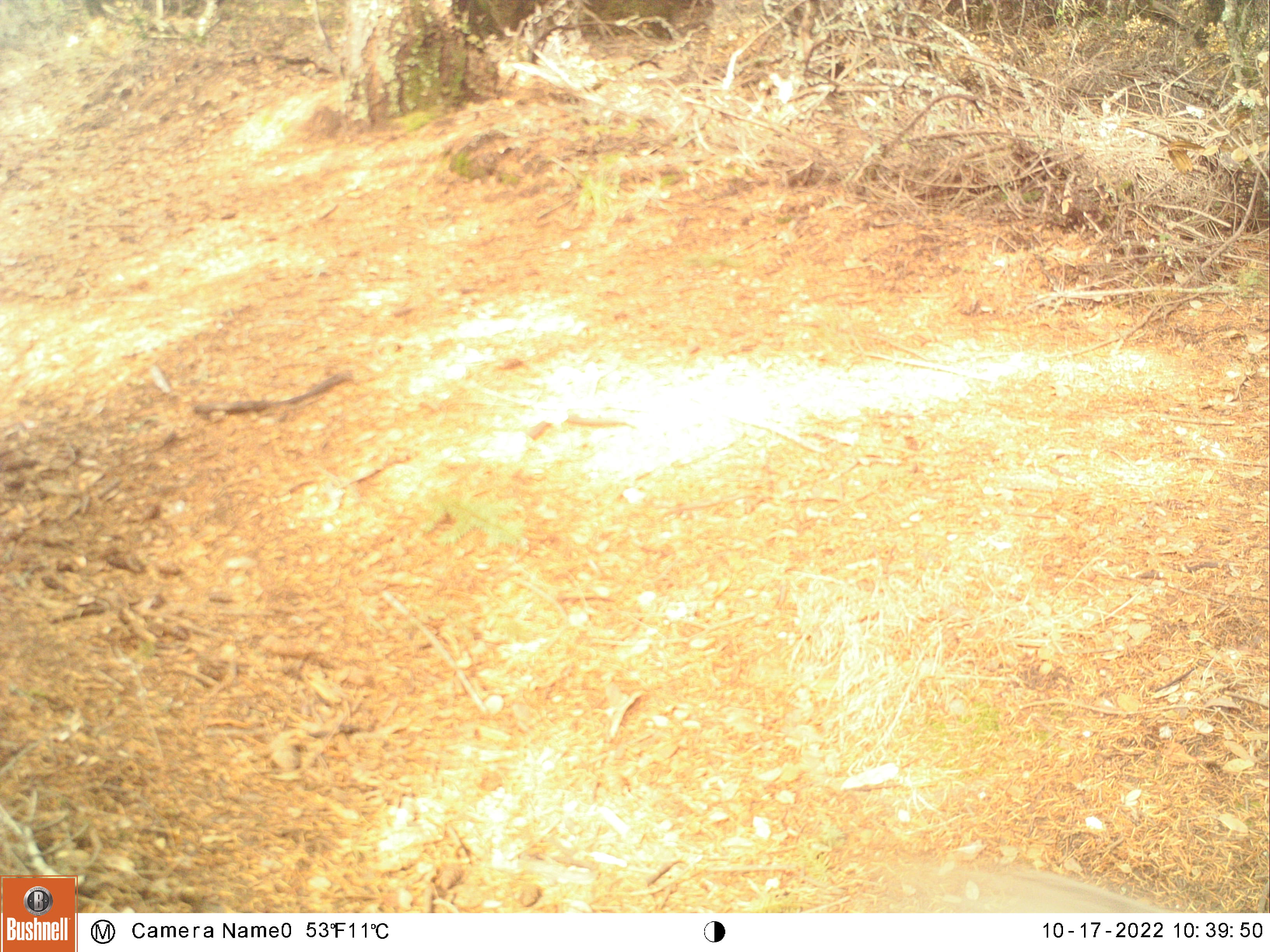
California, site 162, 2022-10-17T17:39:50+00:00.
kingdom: Animalia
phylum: Chordata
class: Mammalia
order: Carnivora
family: Felidae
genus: Lynx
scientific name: Lynx rufus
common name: bobcat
Bobcat (Lynx rufus).